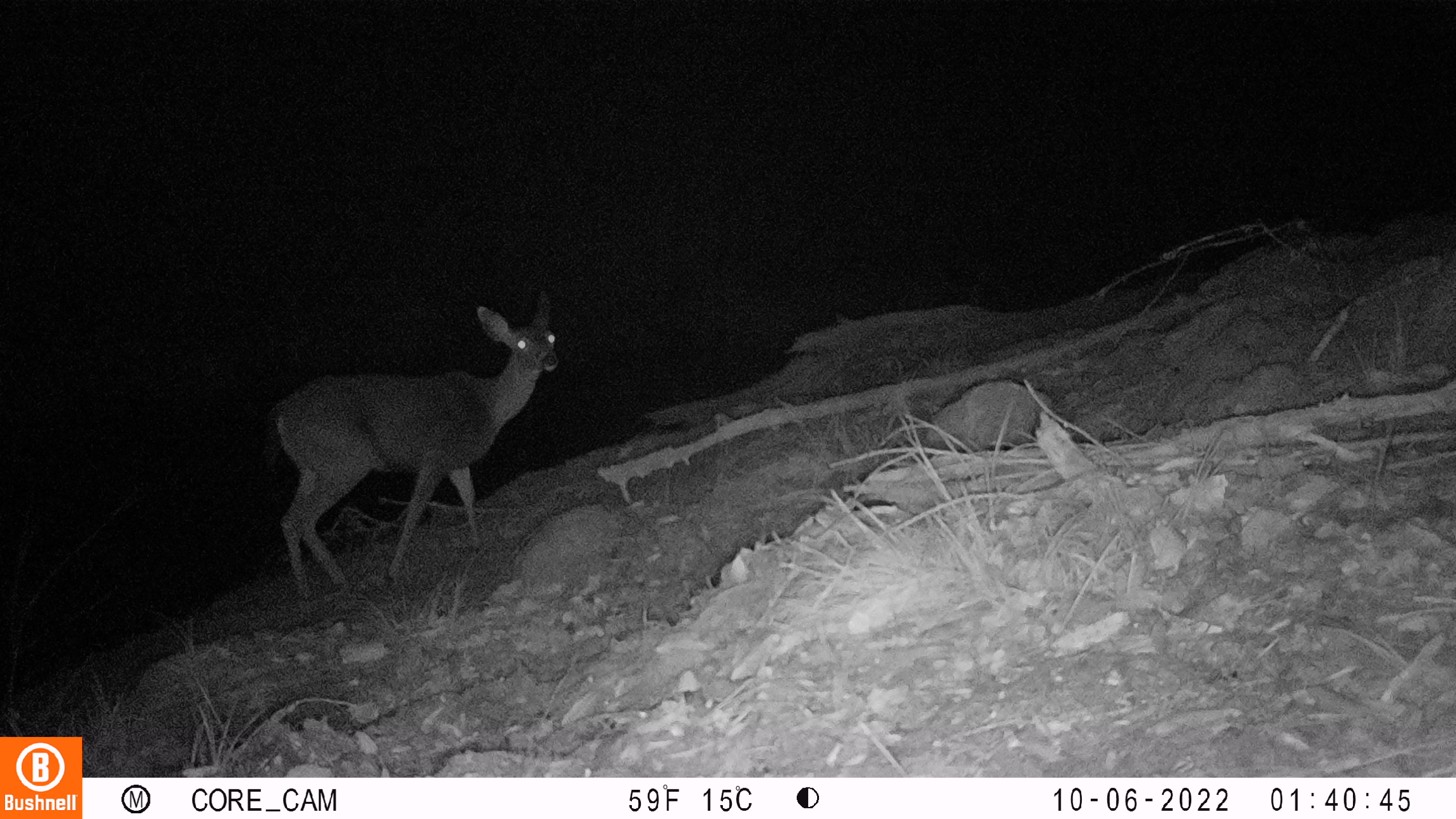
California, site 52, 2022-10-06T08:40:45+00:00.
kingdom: Animalia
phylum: Chordata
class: Mammalia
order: Artiodactyla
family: Cervidae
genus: Odocoileus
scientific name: Odocoileus hemionus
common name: mule deer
Mule deer (Odocoileus hemionus).